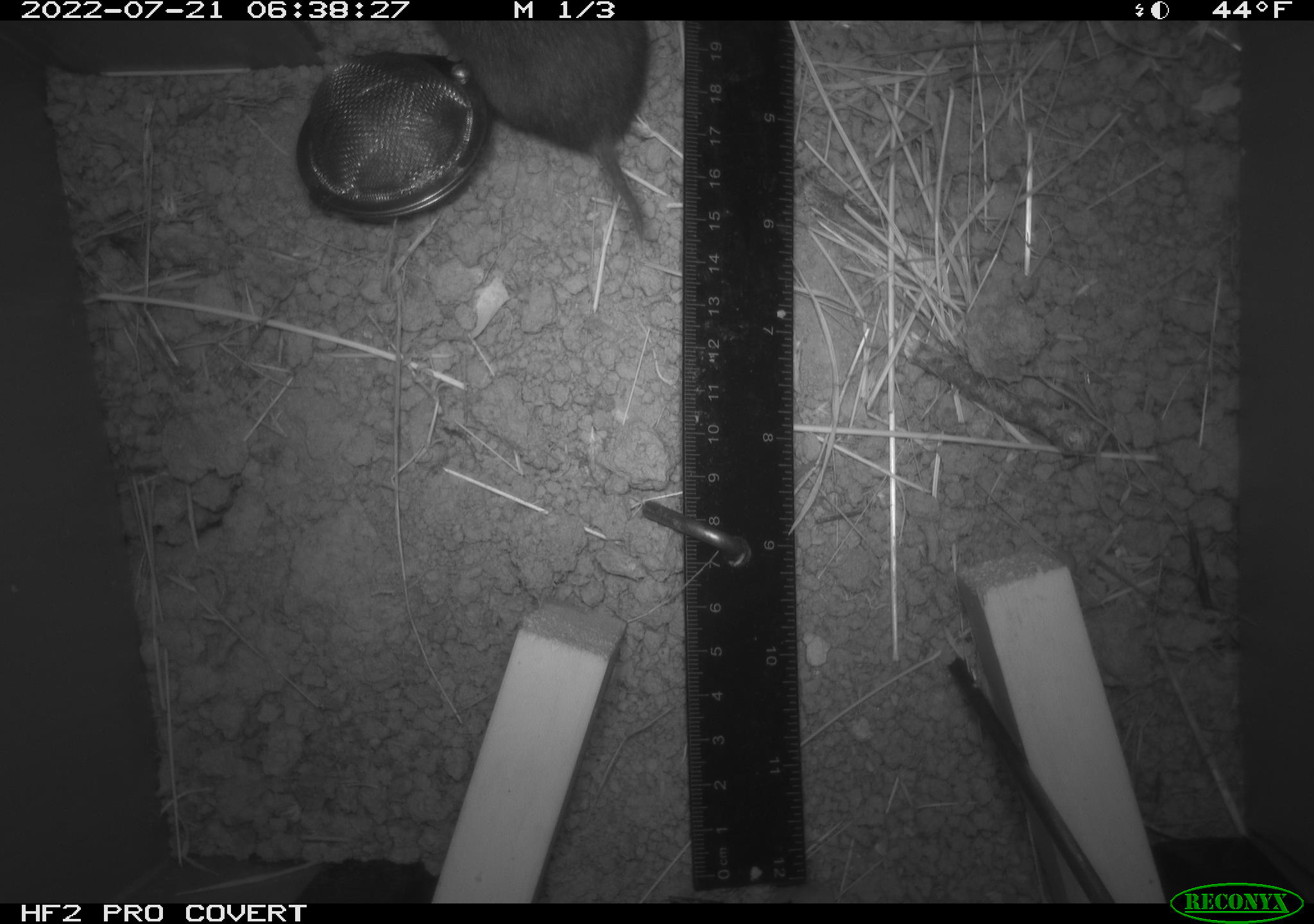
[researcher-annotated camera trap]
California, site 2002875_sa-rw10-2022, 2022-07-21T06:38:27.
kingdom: Animalia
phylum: Chordata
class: Mammalia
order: Rodentia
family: Cricetidae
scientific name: Arvicolinae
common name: voles, lemmings, and muskrats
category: arvicolinae subfamily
Arvicolinae subfamily (voles, lemmings, and muskrats) (Arvicolinae).